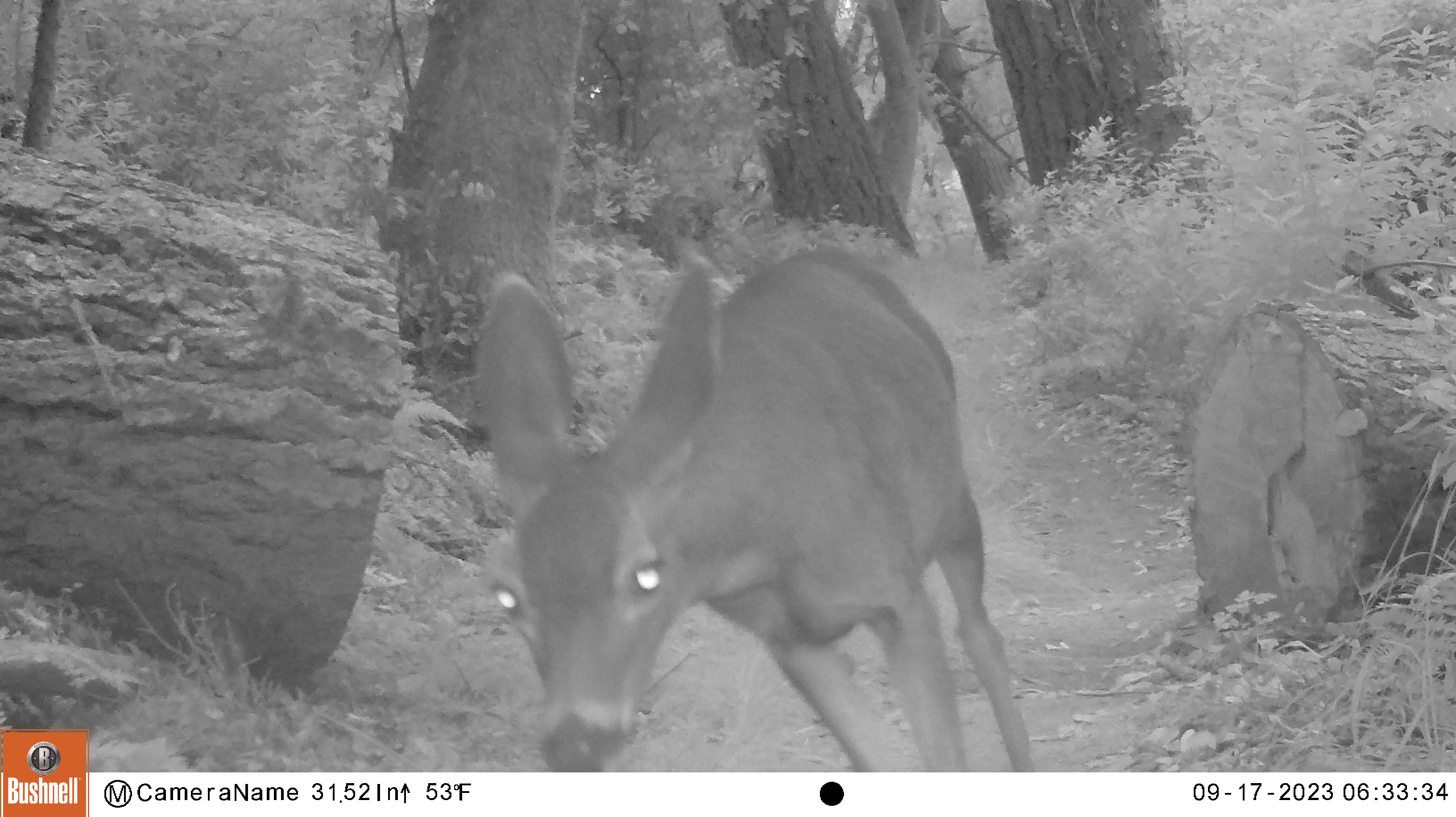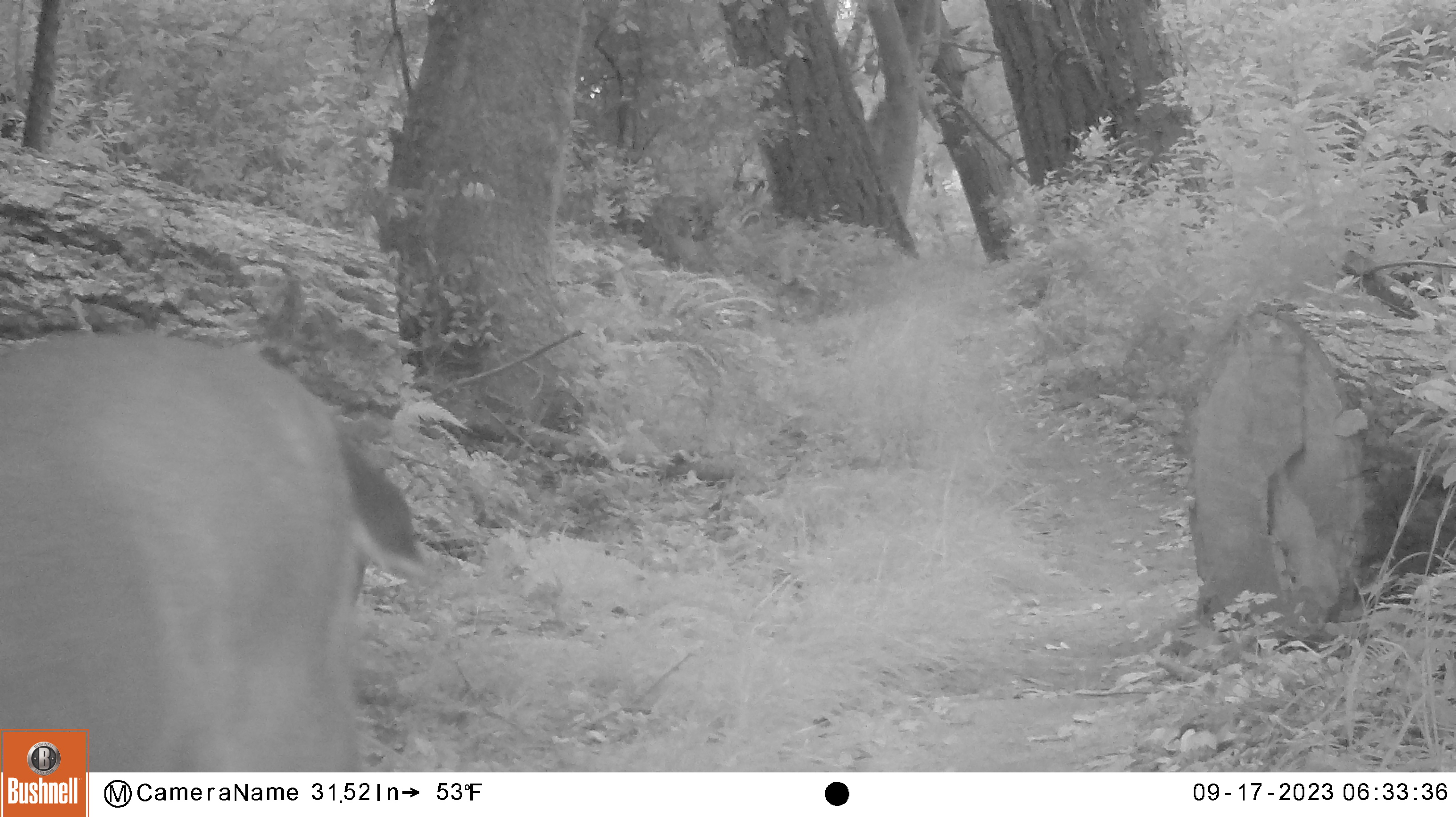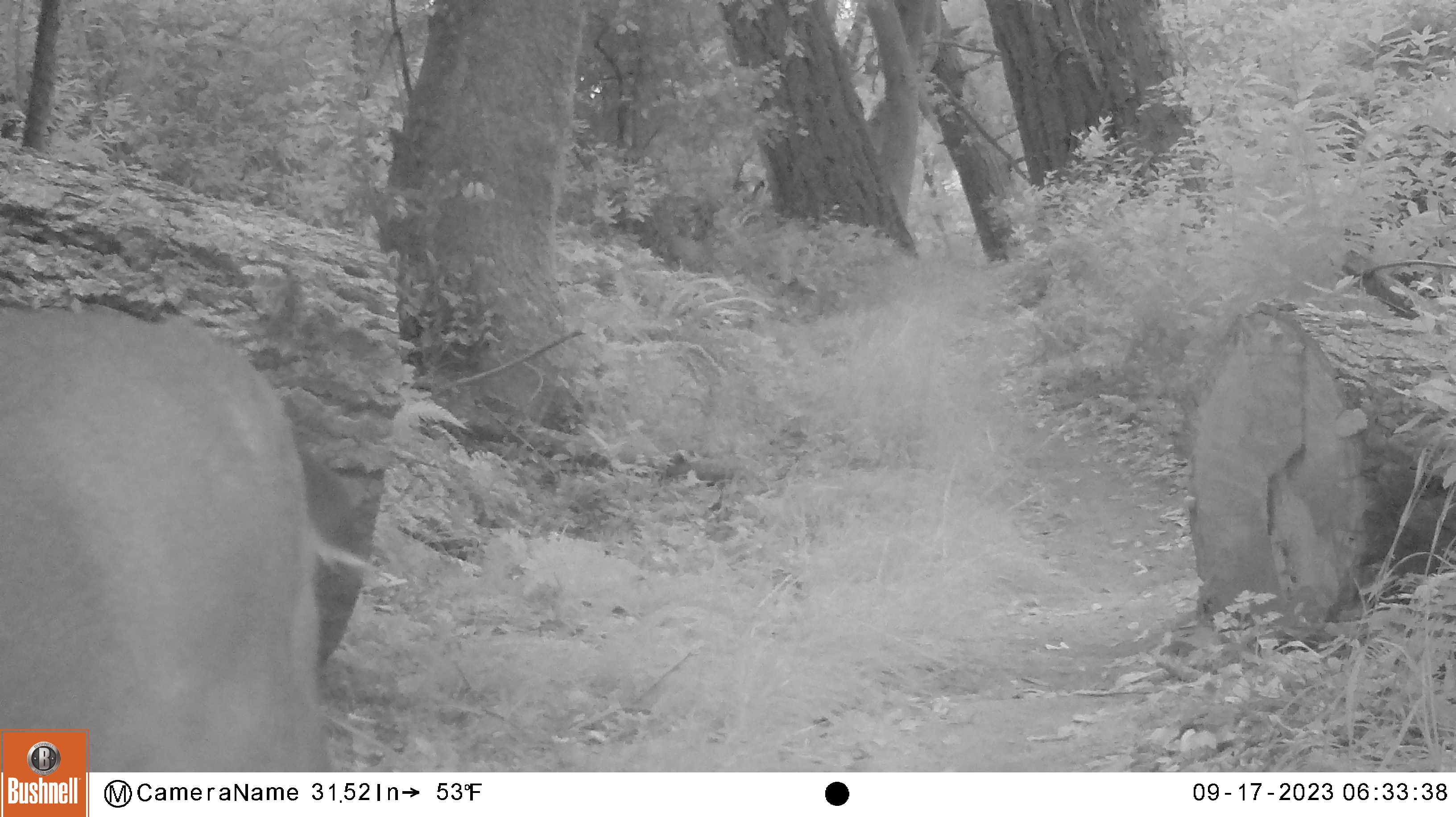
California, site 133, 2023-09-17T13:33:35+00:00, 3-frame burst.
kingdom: Animalia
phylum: Chordata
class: Mammalia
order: Artiodactyla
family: Cervidae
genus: Odocoileus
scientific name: Odocoileus hemionus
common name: mule deer